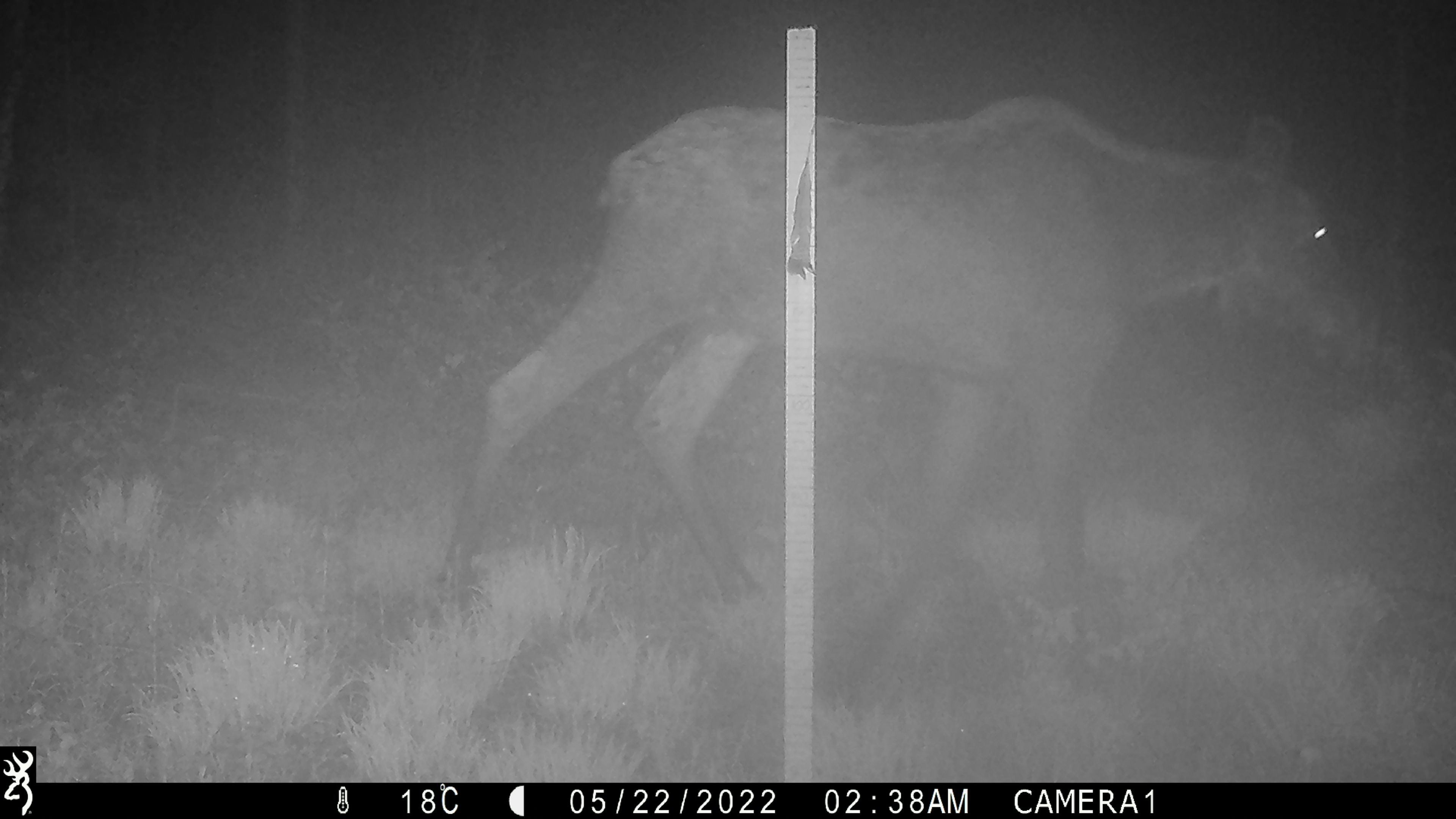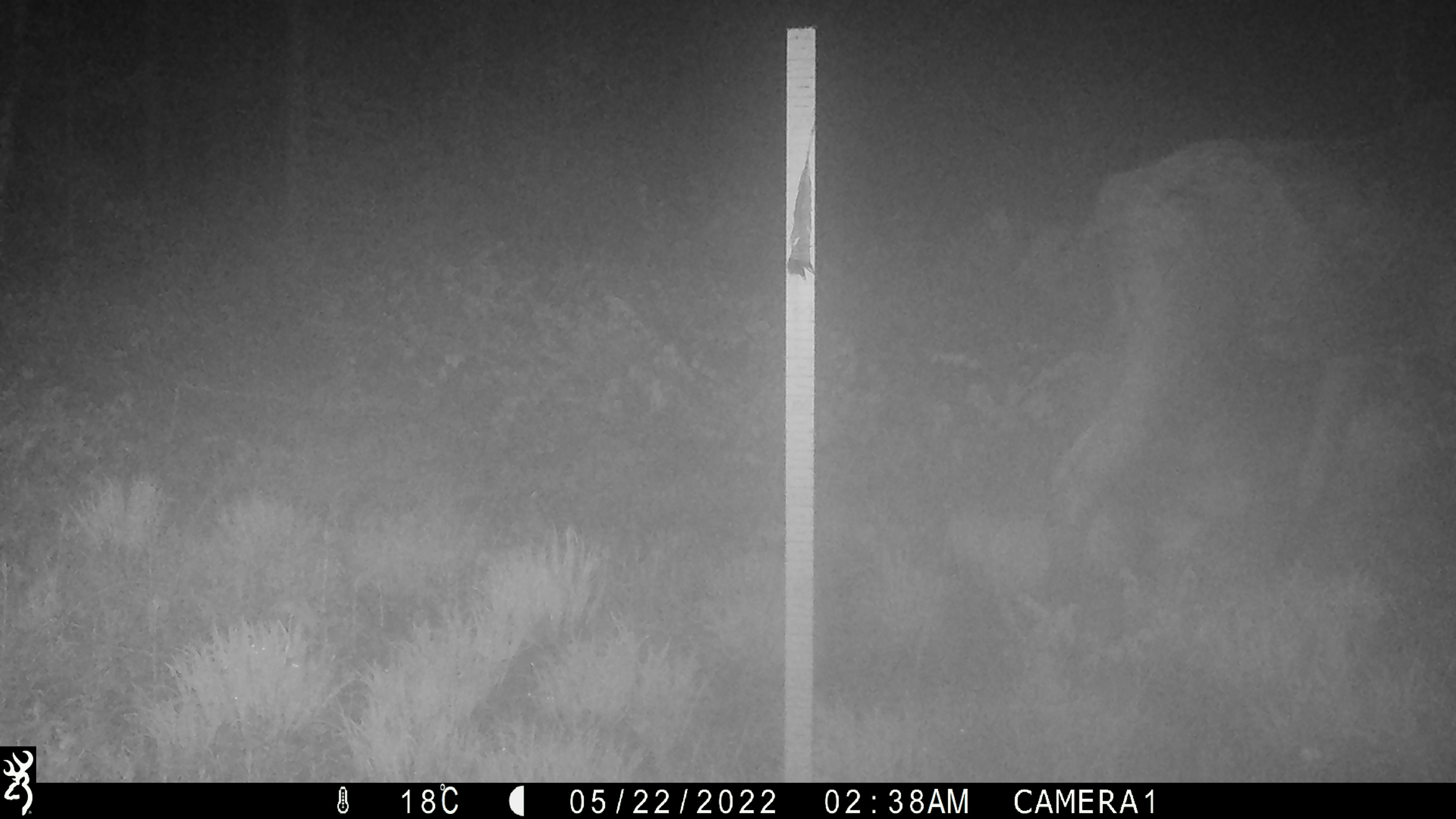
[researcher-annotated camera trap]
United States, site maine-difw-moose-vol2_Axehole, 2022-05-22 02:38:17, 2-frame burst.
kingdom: Animalia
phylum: Chordata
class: Mammalia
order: Artiodactyla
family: Cervidae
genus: Alces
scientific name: Alces alces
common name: moose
Moose (Alces alces).